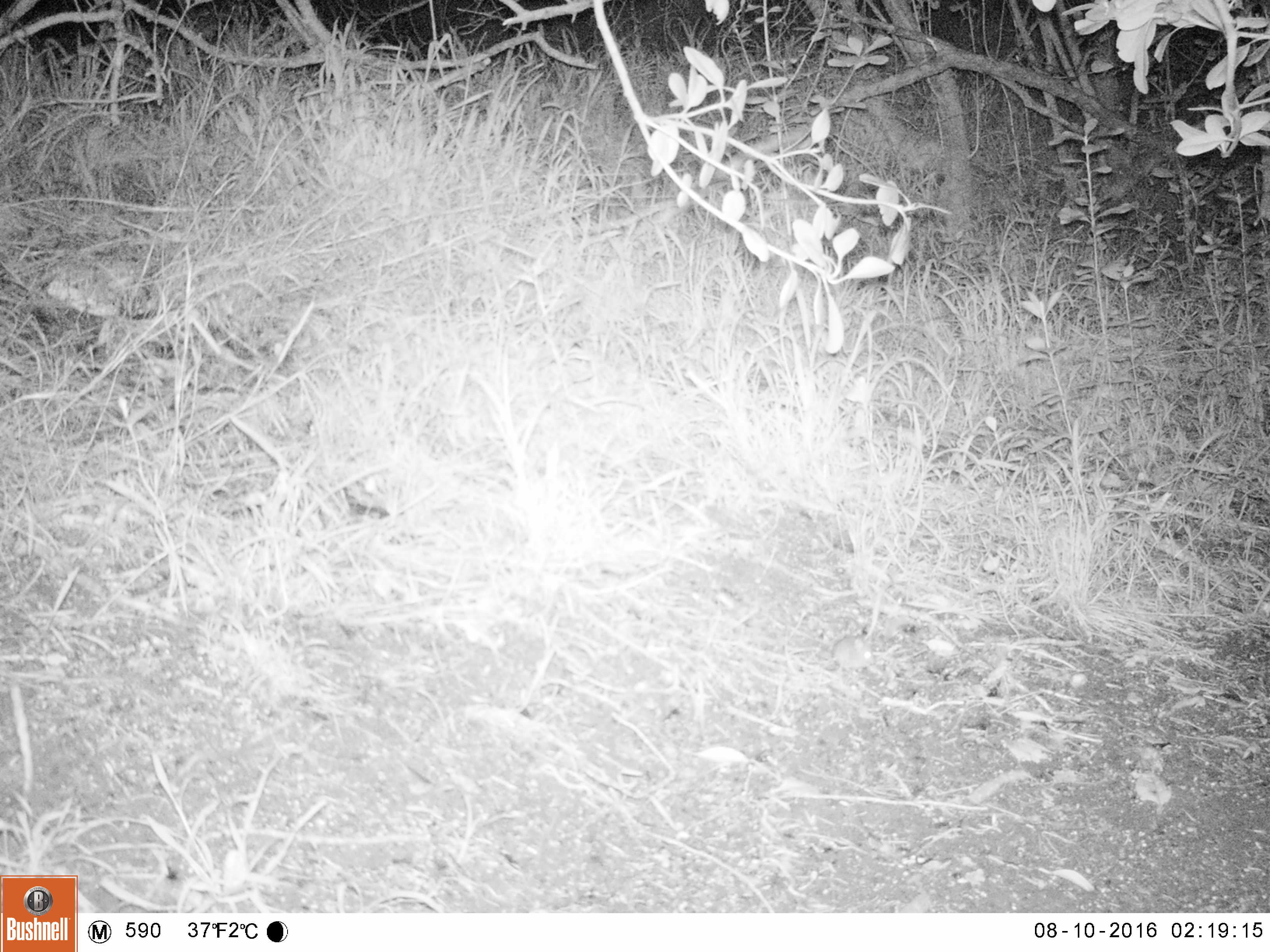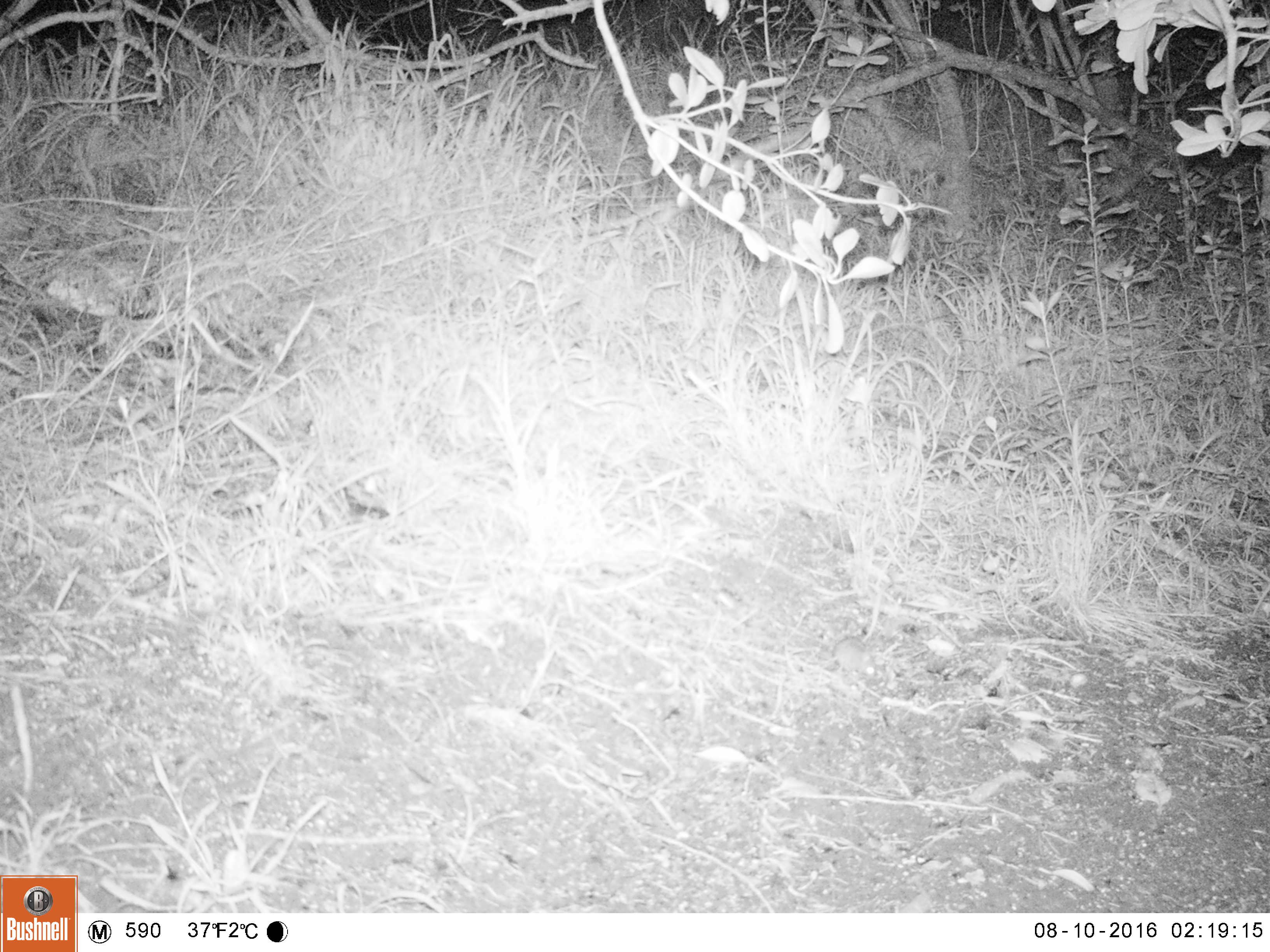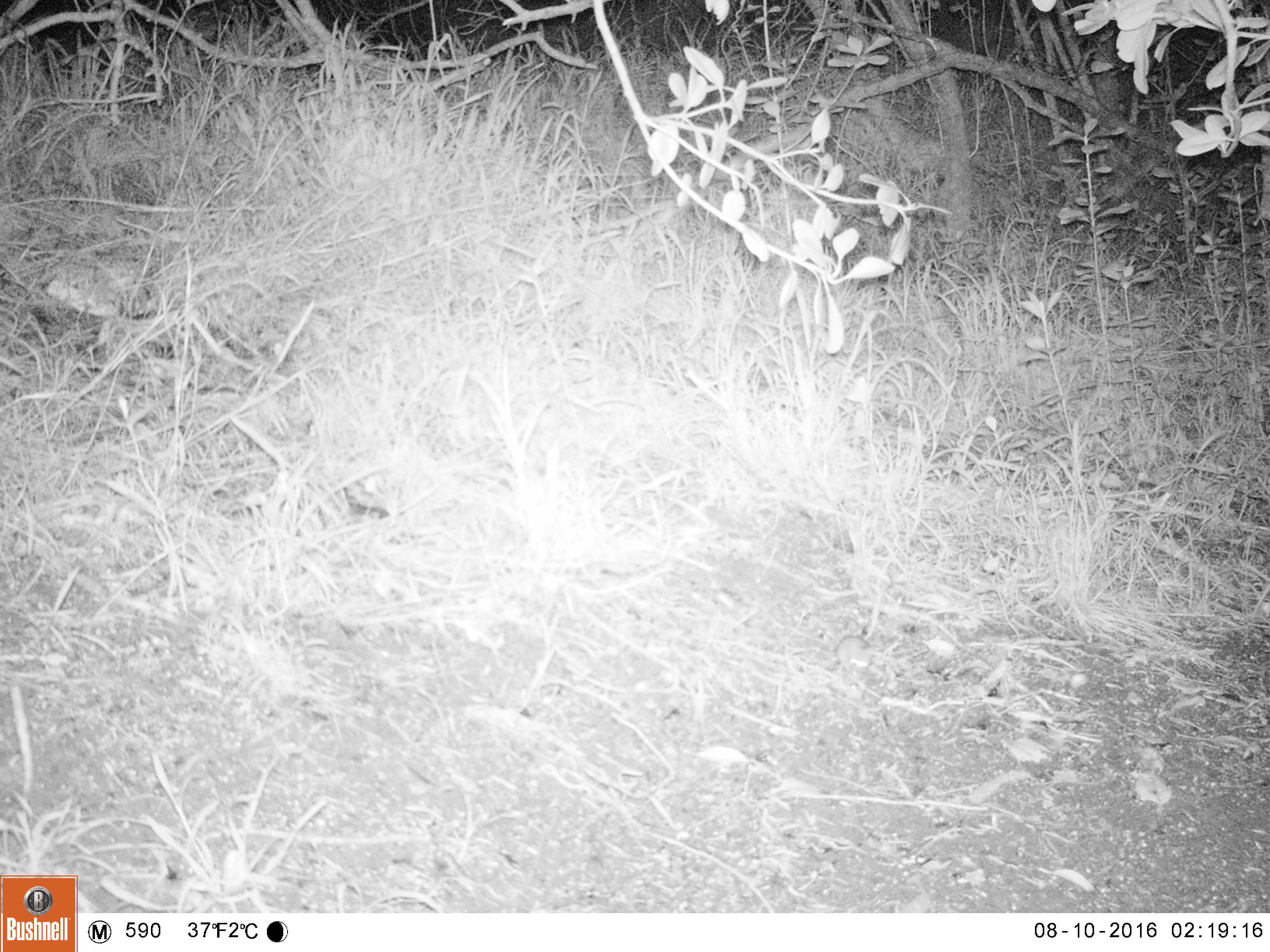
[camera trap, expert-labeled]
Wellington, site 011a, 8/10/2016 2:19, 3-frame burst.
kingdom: Animalia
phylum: Chordata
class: Mammalia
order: Rodentia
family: Muridae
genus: Mus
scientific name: Mus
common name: mouse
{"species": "mouse (Mus)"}